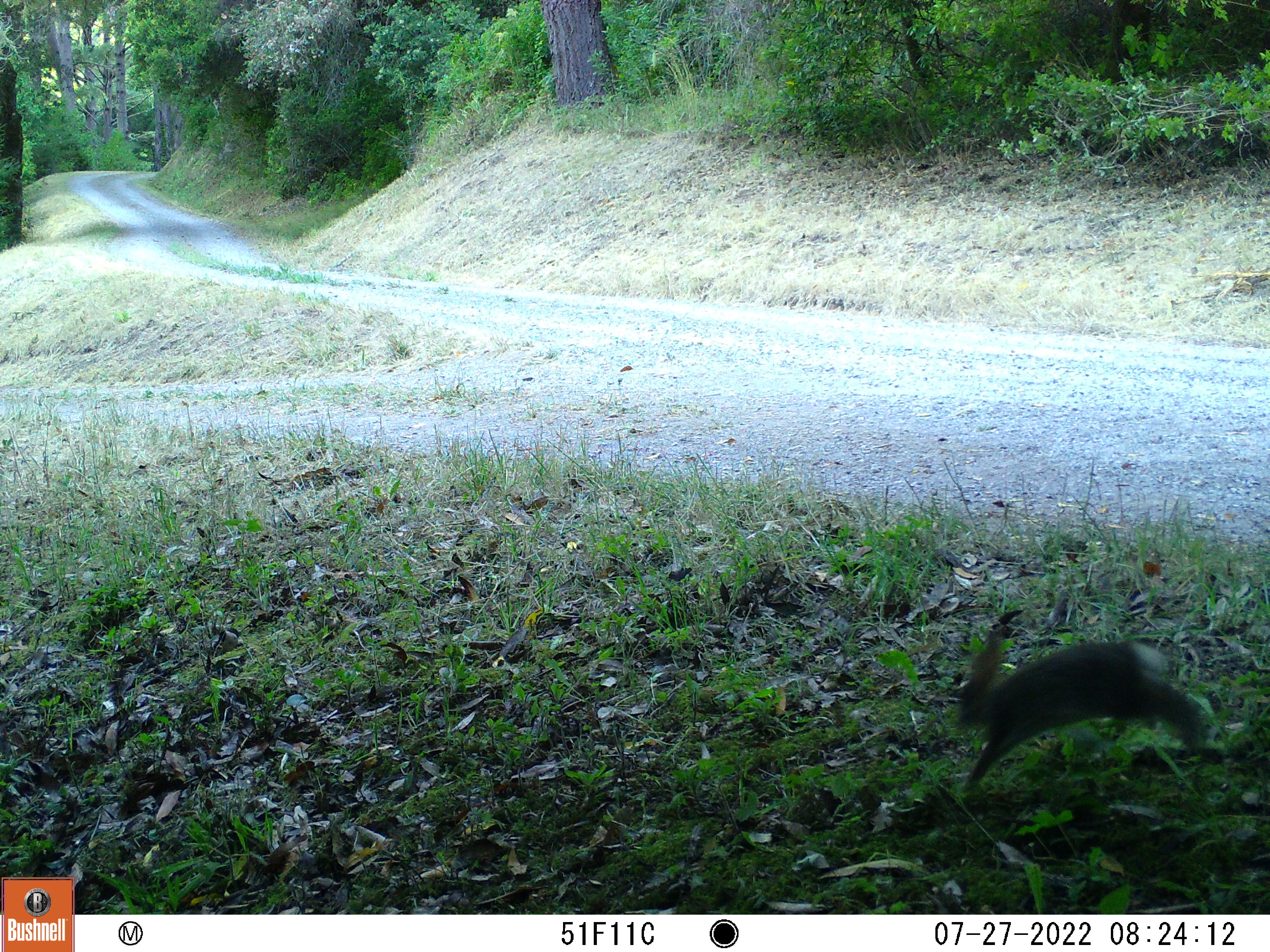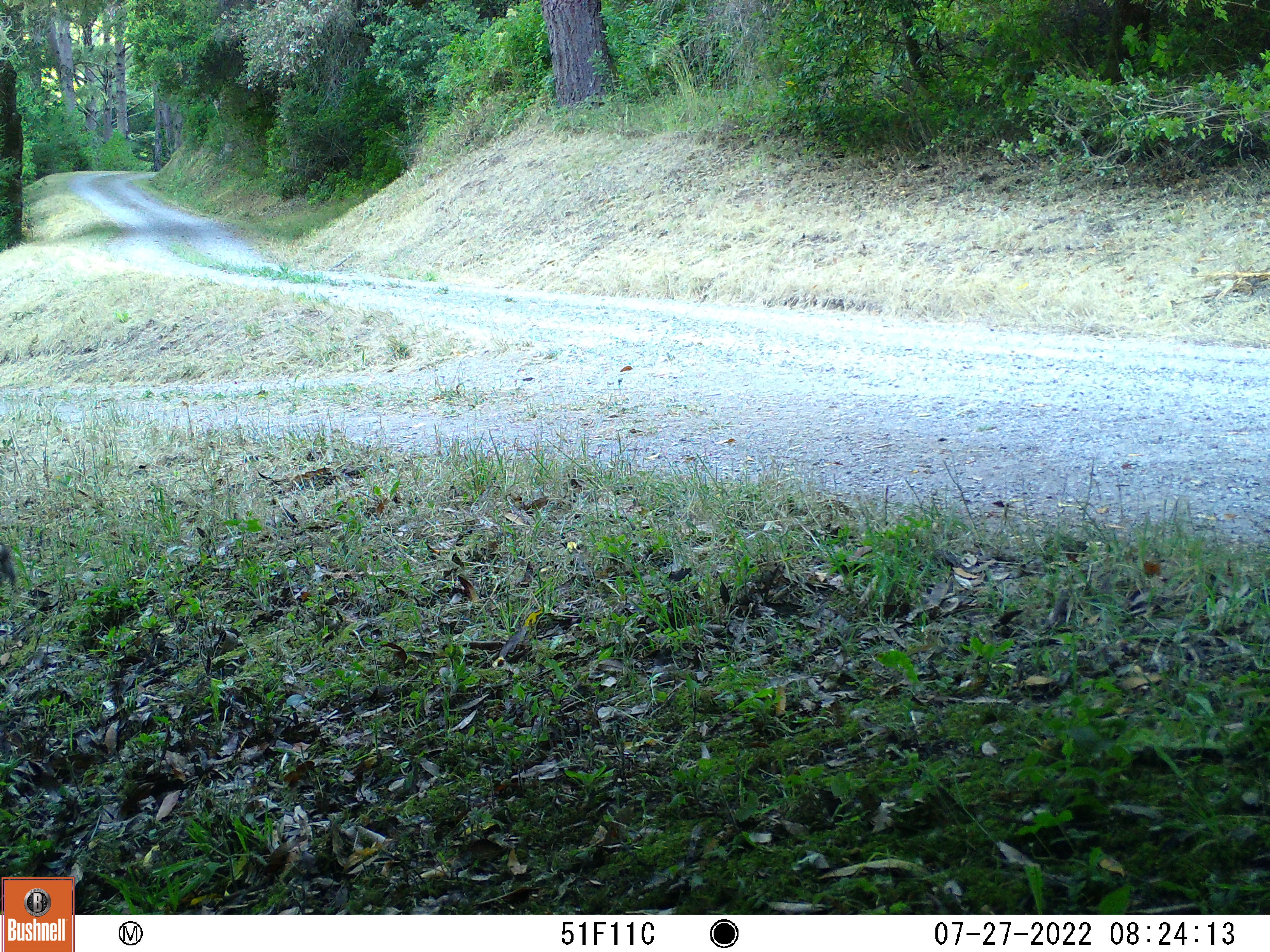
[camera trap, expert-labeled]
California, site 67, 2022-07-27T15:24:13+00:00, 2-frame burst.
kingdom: Animalia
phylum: Chordata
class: Mammalia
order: Lagomorpha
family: Leporidae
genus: Sylvilagus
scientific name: Sylvilagus bachmani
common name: brush rabbit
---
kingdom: Animalia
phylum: Chordata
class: Mammalia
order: Lagomorpha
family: Leporidae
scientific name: Leporidae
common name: rabbit